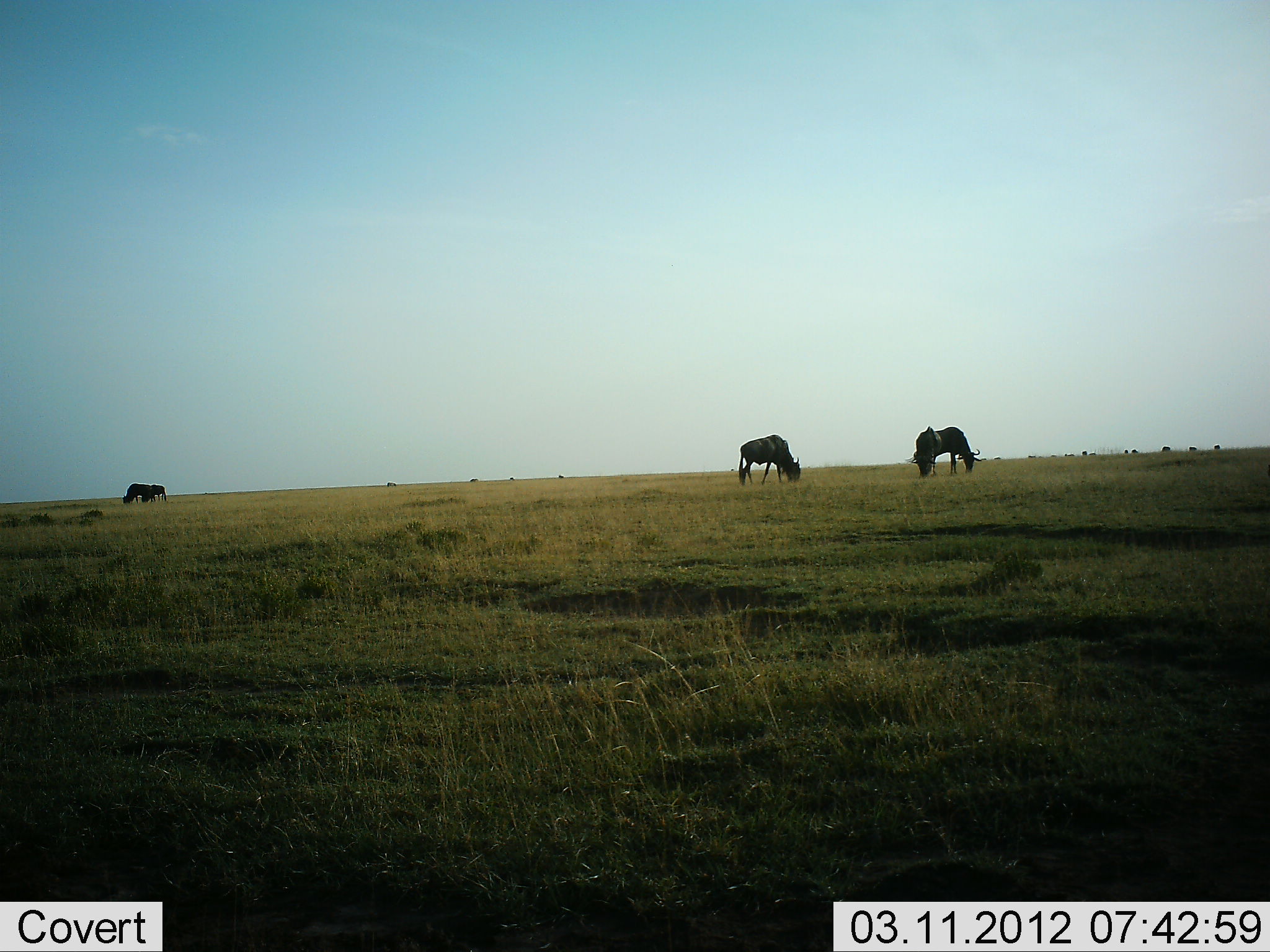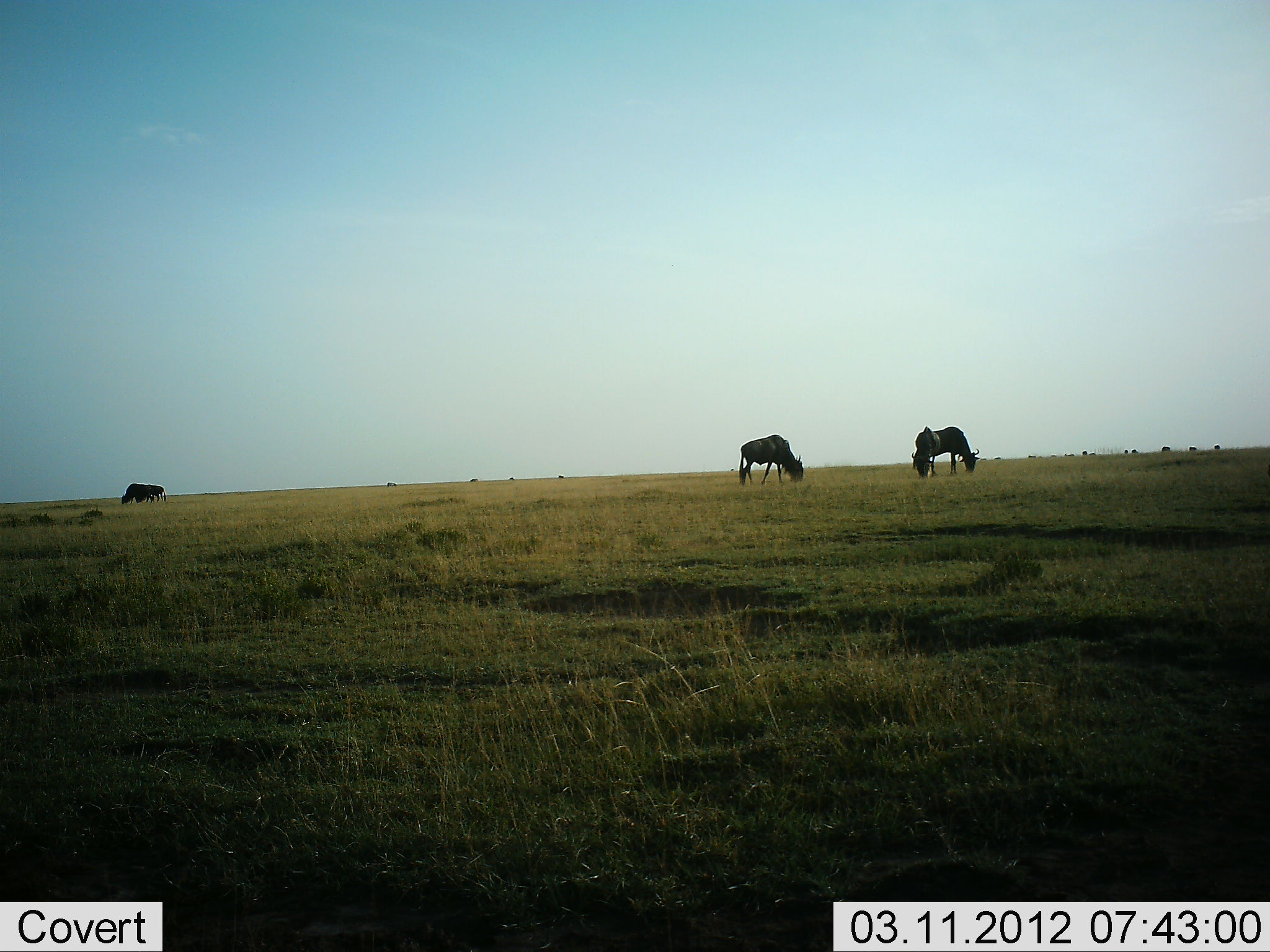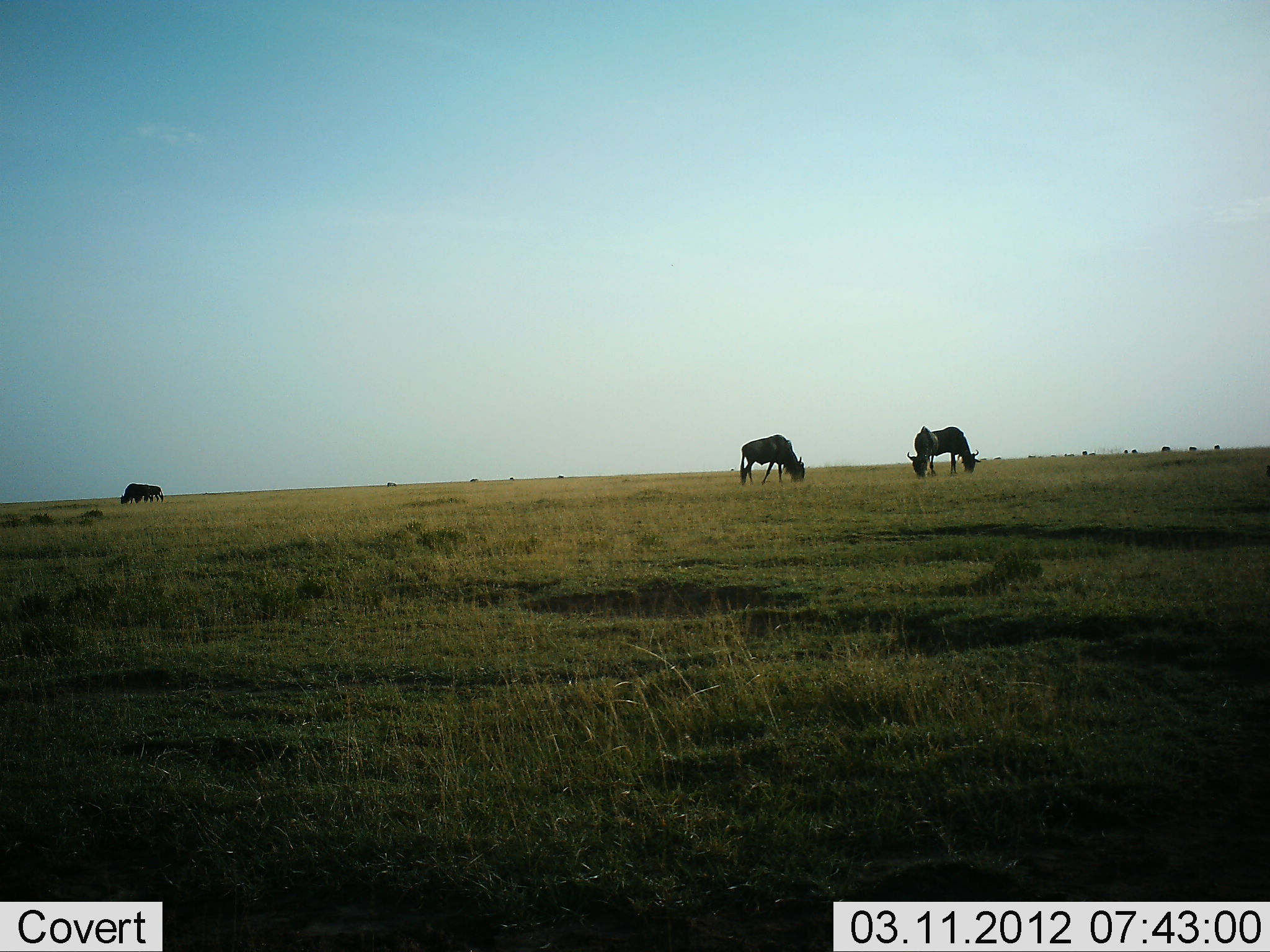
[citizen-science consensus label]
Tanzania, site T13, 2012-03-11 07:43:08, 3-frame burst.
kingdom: Animalia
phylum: Chordata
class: Mammalia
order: Artiodactyla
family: Bovidae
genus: Connochaetes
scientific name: Connochaetes taurinus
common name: blue wildebeest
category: wildebeest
Wildebeest (blue wildebeest) (Connochaetes taurinus), count 4. Behavior (volunteer vote fractions): standing 24%, resting 0%, moving 10%, interacting 0%. Young present (vote fraction): 5%. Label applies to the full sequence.